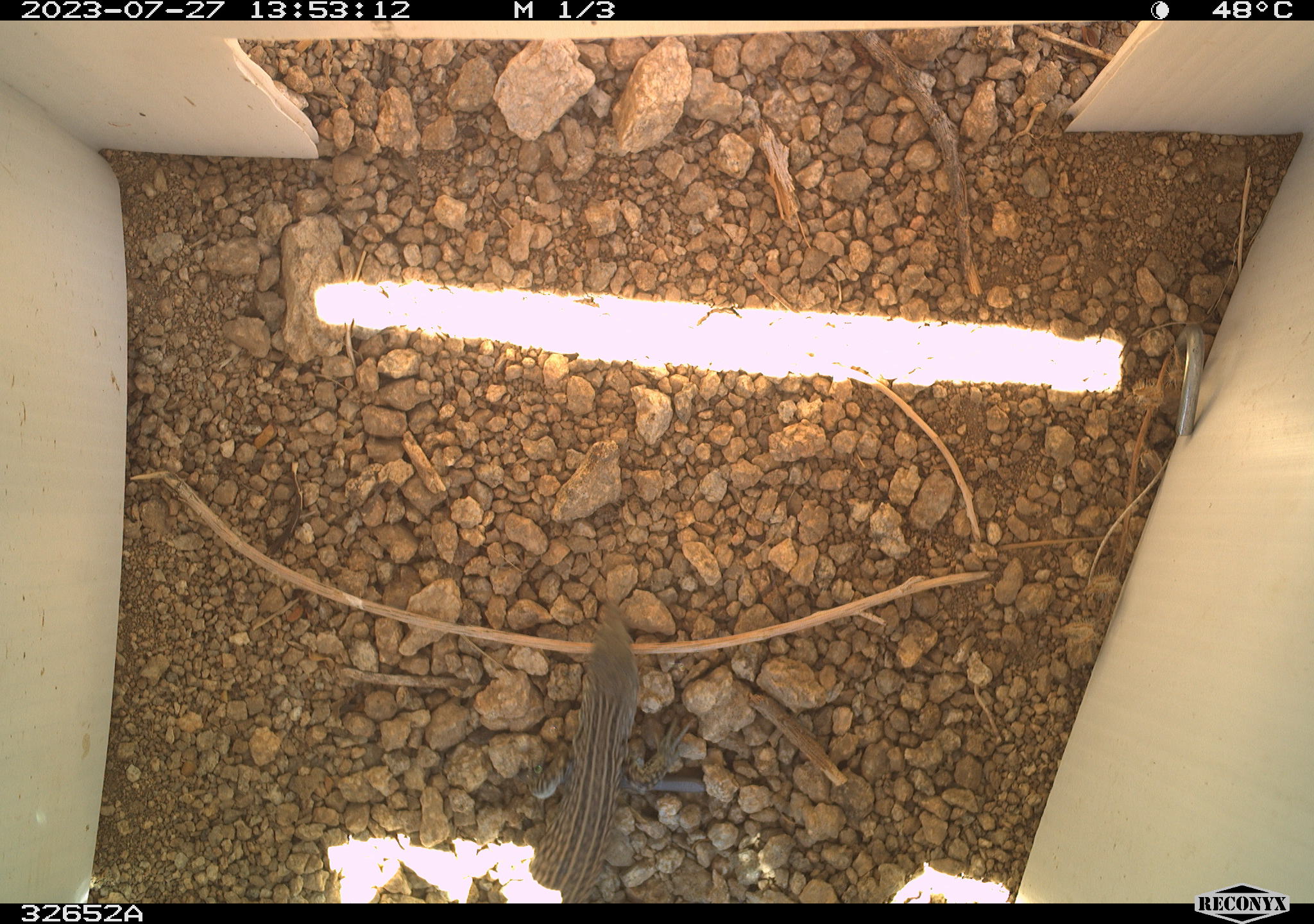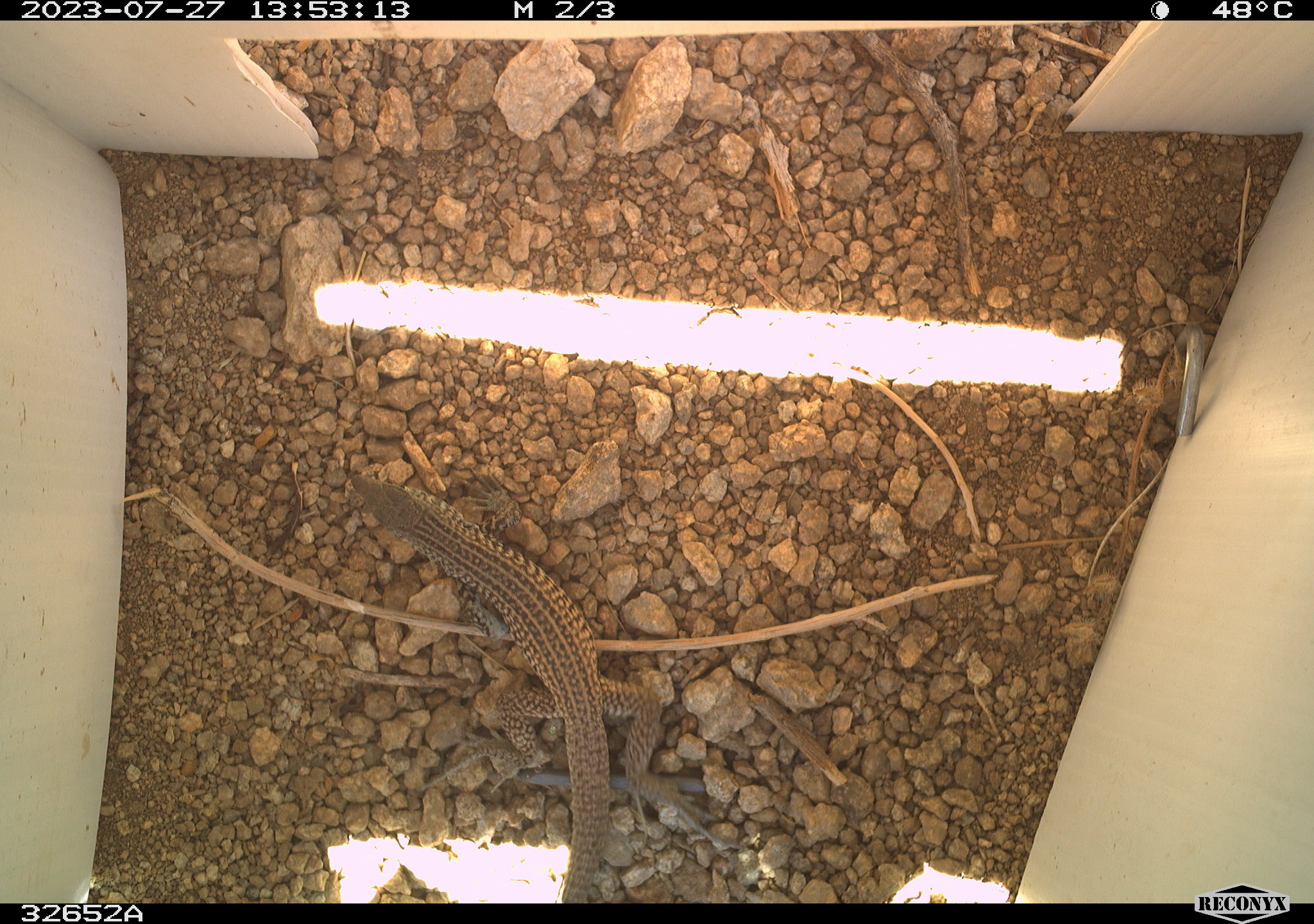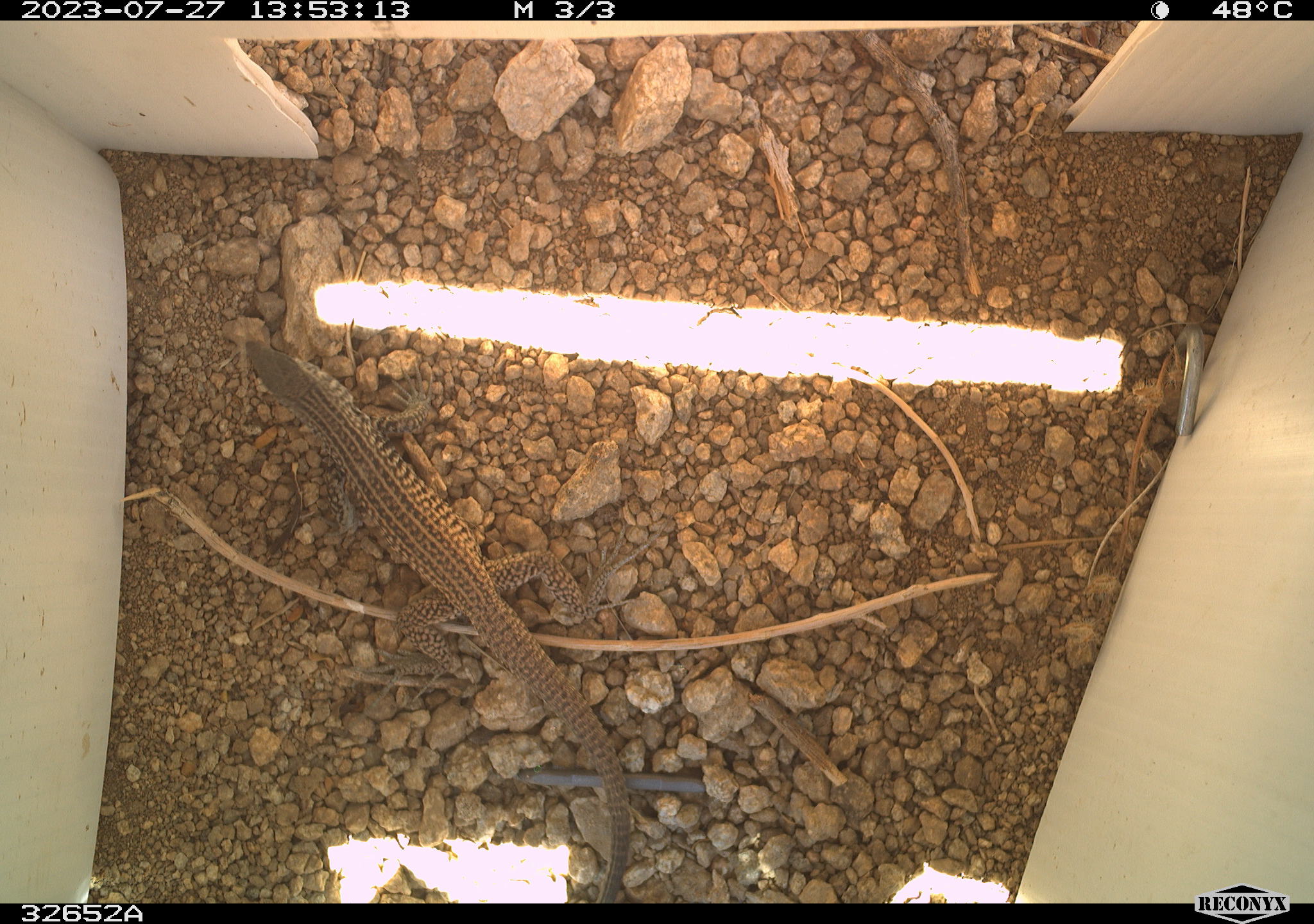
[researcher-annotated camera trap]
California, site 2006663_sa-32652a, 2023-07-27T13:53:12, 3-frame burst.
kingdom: Animalia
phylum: Chordata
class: Reptilia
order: Squamata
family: Teiidae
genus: Aspidoscelis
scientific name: Aspidoscelis tigris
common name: western whiptail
Western whiptail (Aspidoscelis tigris).